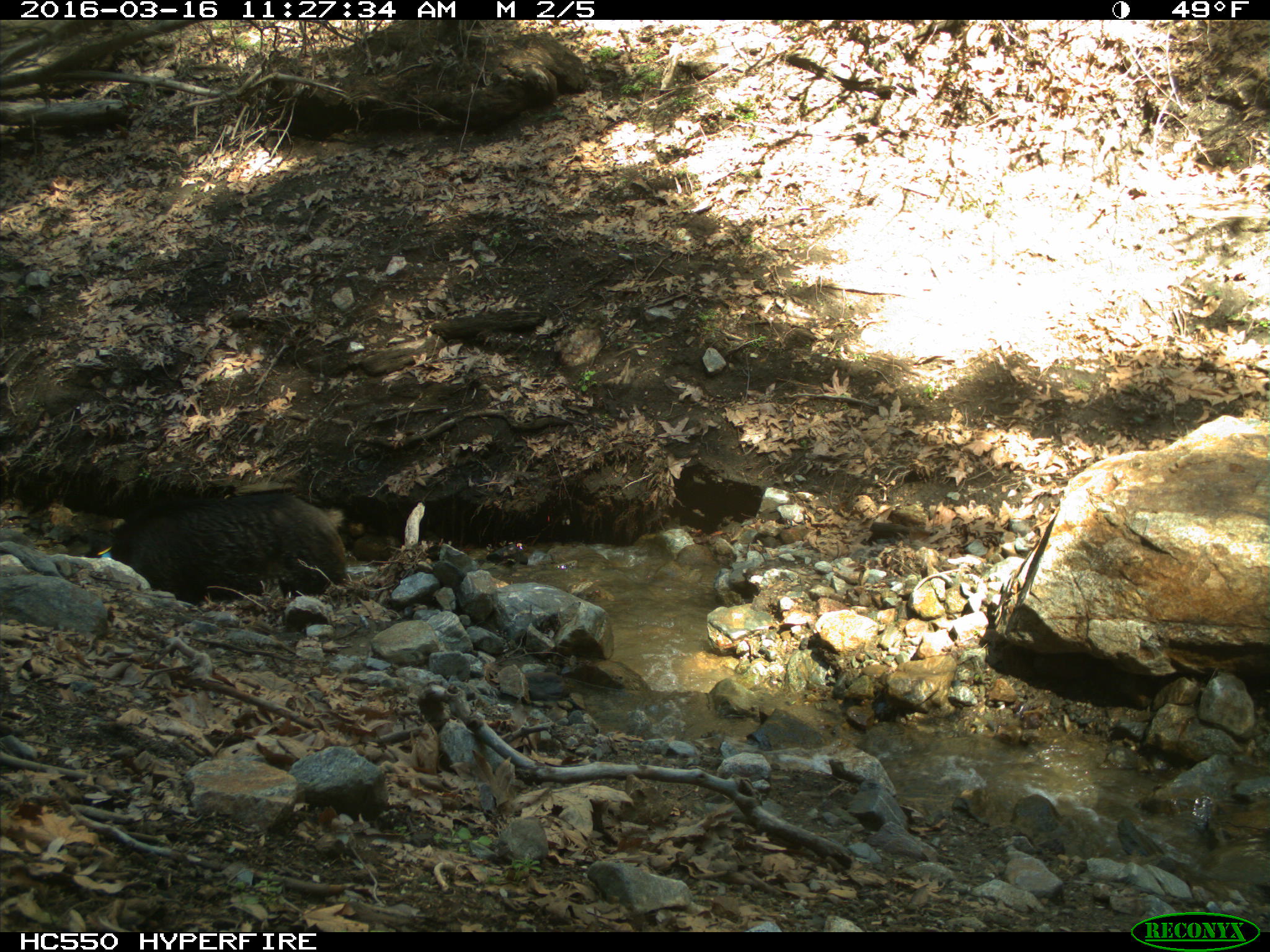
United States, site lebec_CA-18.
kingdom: Animalia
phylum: Chordata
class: Mammalia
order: Artiodactyla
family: Suidae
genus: Sus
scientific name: Sus scrofa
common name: wild boar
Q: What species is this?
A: Sus scrofa (wild boar).